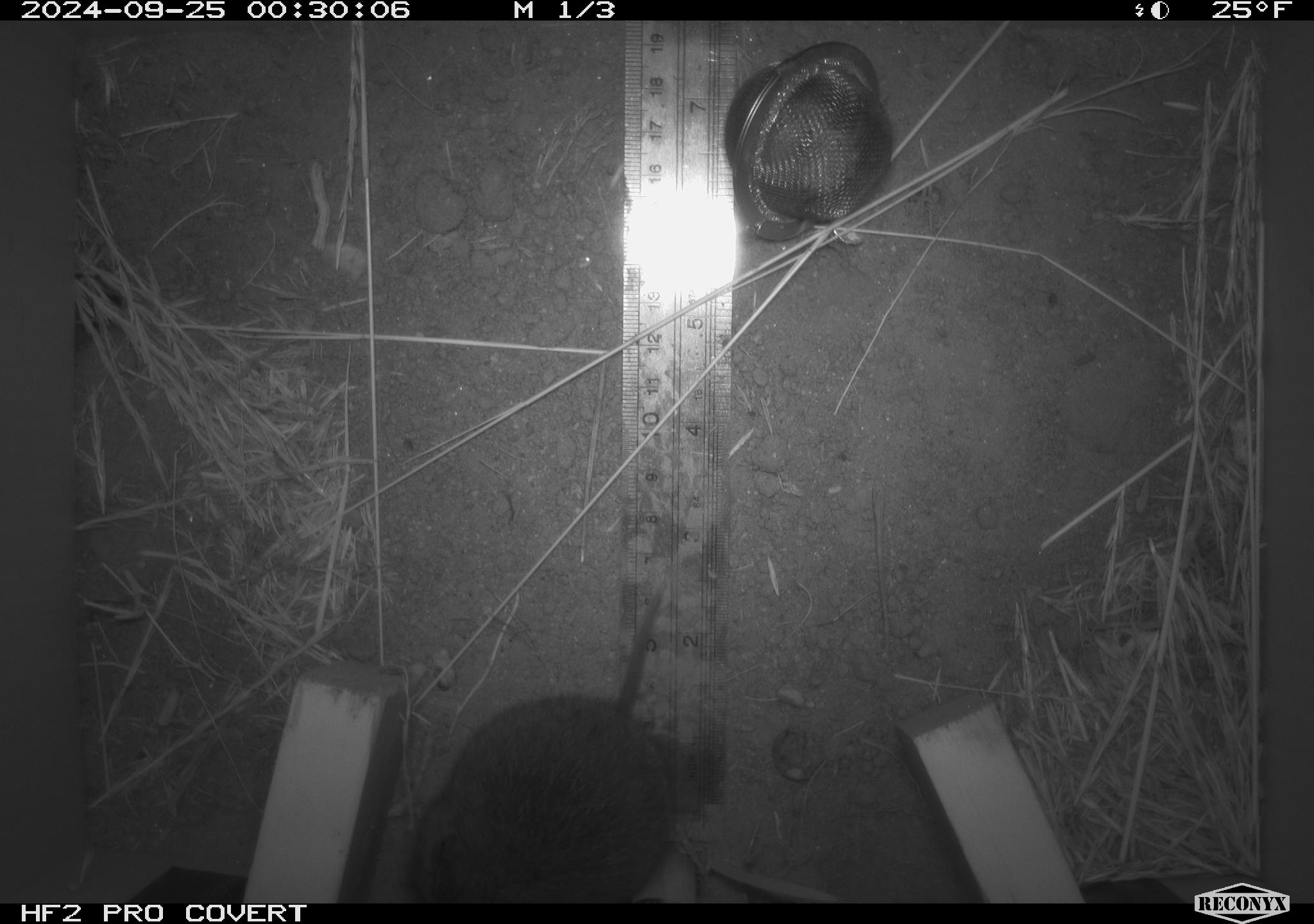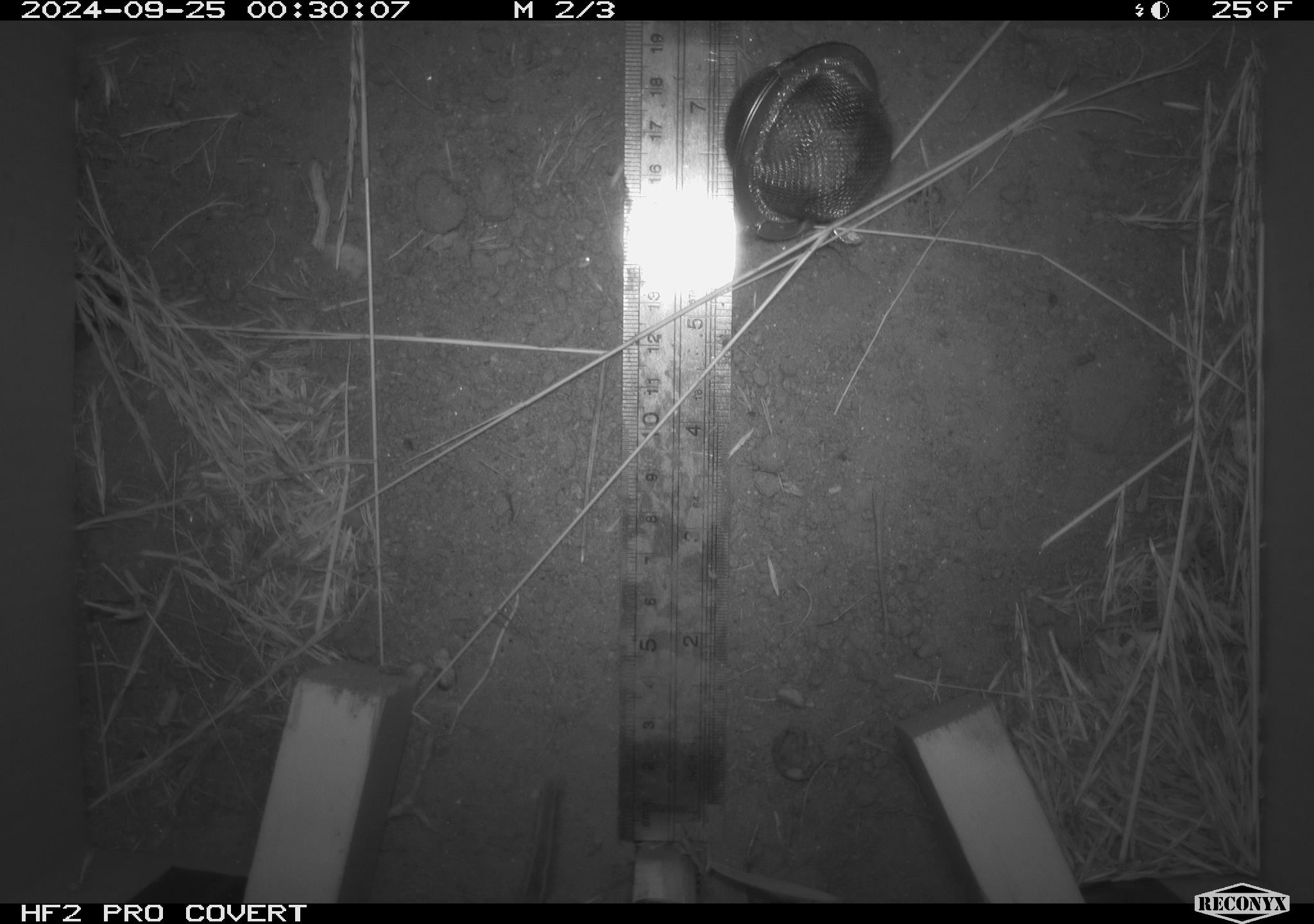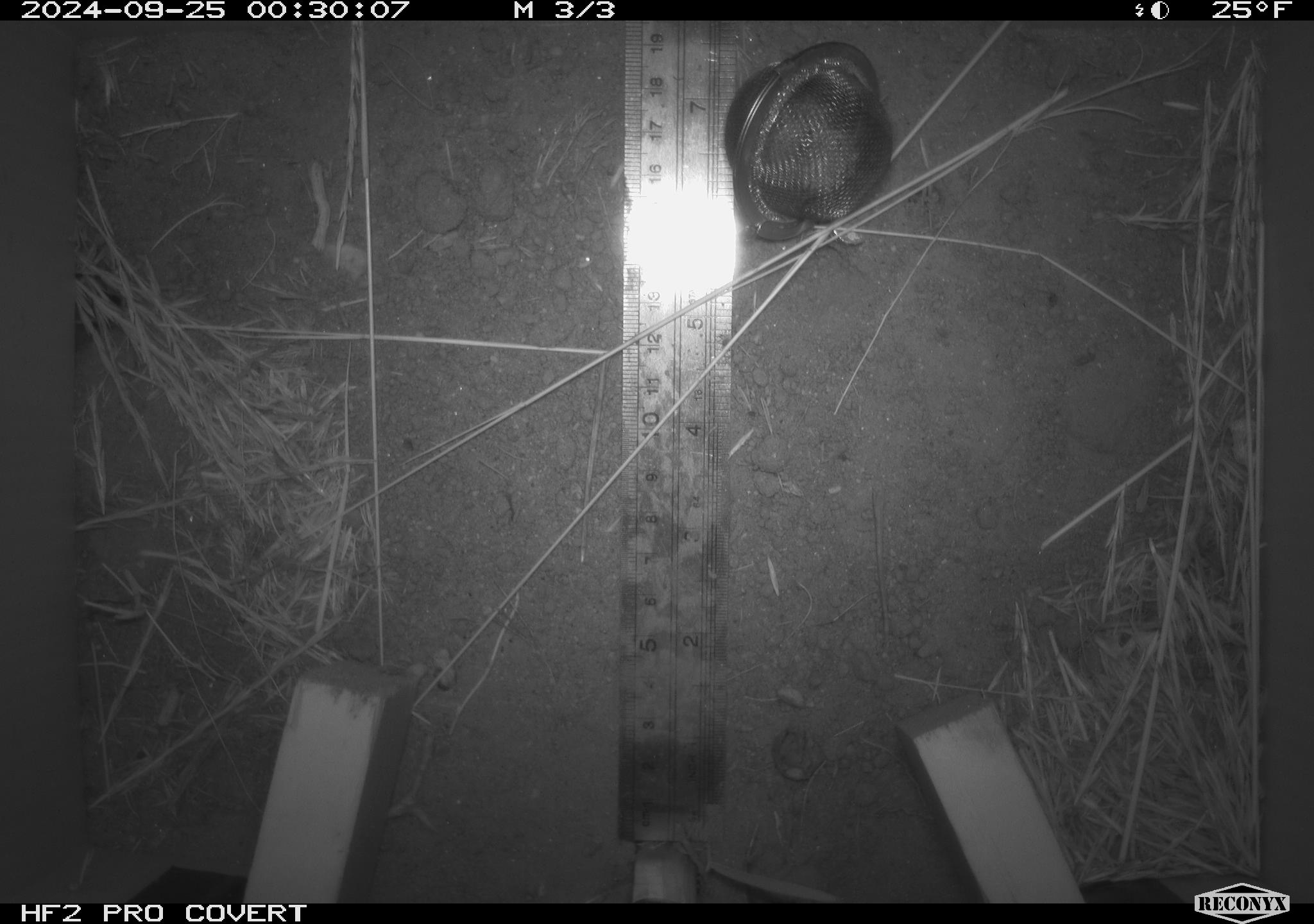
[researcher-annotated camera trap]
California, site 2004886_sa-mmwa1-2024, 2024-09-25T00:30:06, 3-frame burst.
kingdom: Animalia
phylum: Chordata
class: Mammalia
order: Rodentia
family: Cricetidae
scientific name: Arvicolinae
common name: voles, lemmings, and muskrats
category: arvicolinae subfamily